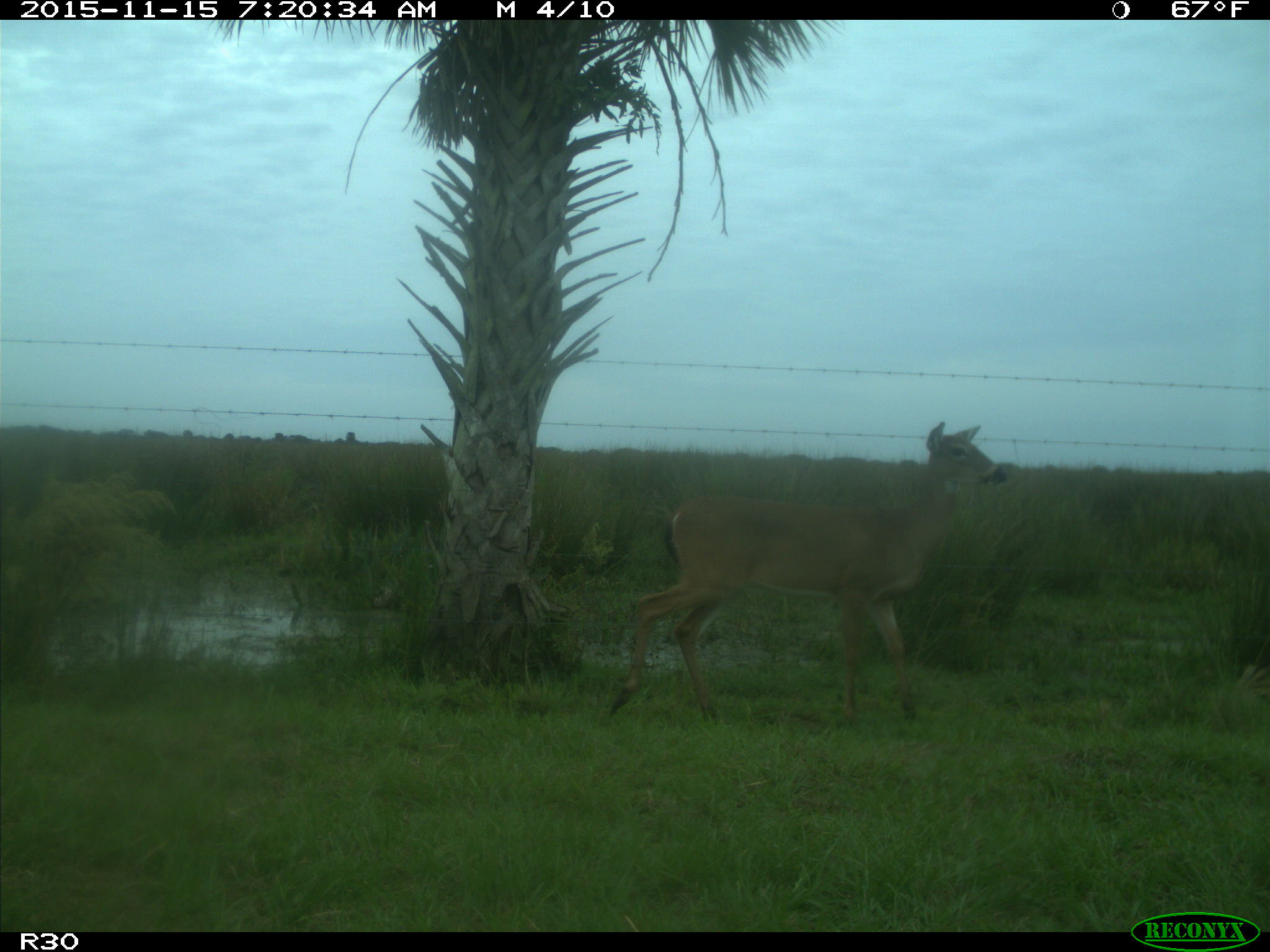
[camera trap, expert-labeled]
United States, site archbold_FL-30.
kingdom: Animalia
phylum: Chordata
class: Mammalia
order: Artiodactyla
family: Cervidae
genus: Odocoileus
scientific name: Odocoileus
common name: deer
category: unidentified deer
Unidentified deer (deer) (Odocoileus).